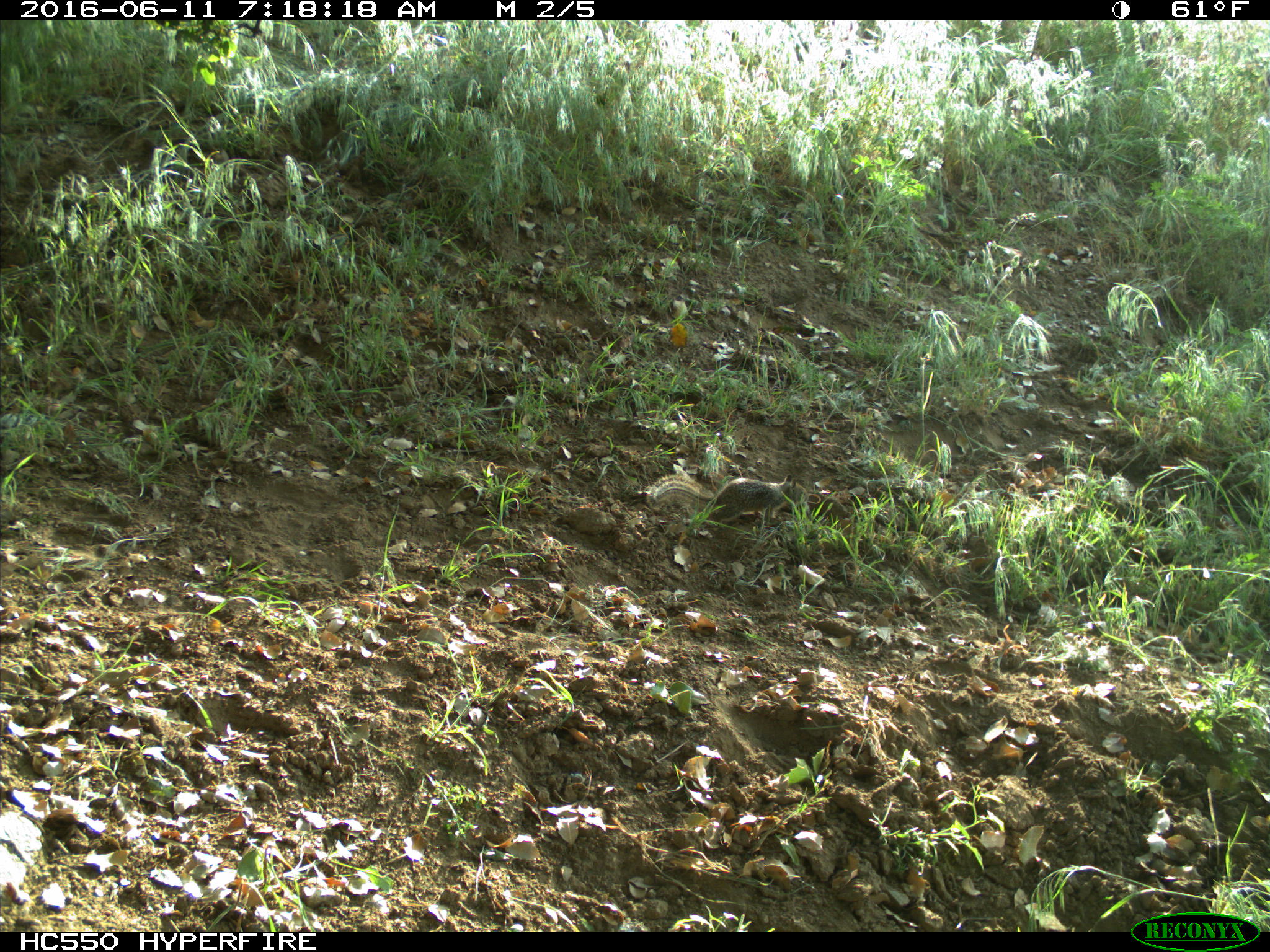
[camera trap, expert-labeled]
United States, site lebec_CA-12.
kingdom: Animalia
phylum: Chordata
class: Mammalia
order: Rodentia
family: Sciuridae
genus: Otospermophilus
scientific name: Otospermophilus beecheyi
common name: california ground squirrel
Otospermophilus beecheyi (california ground squirrel).